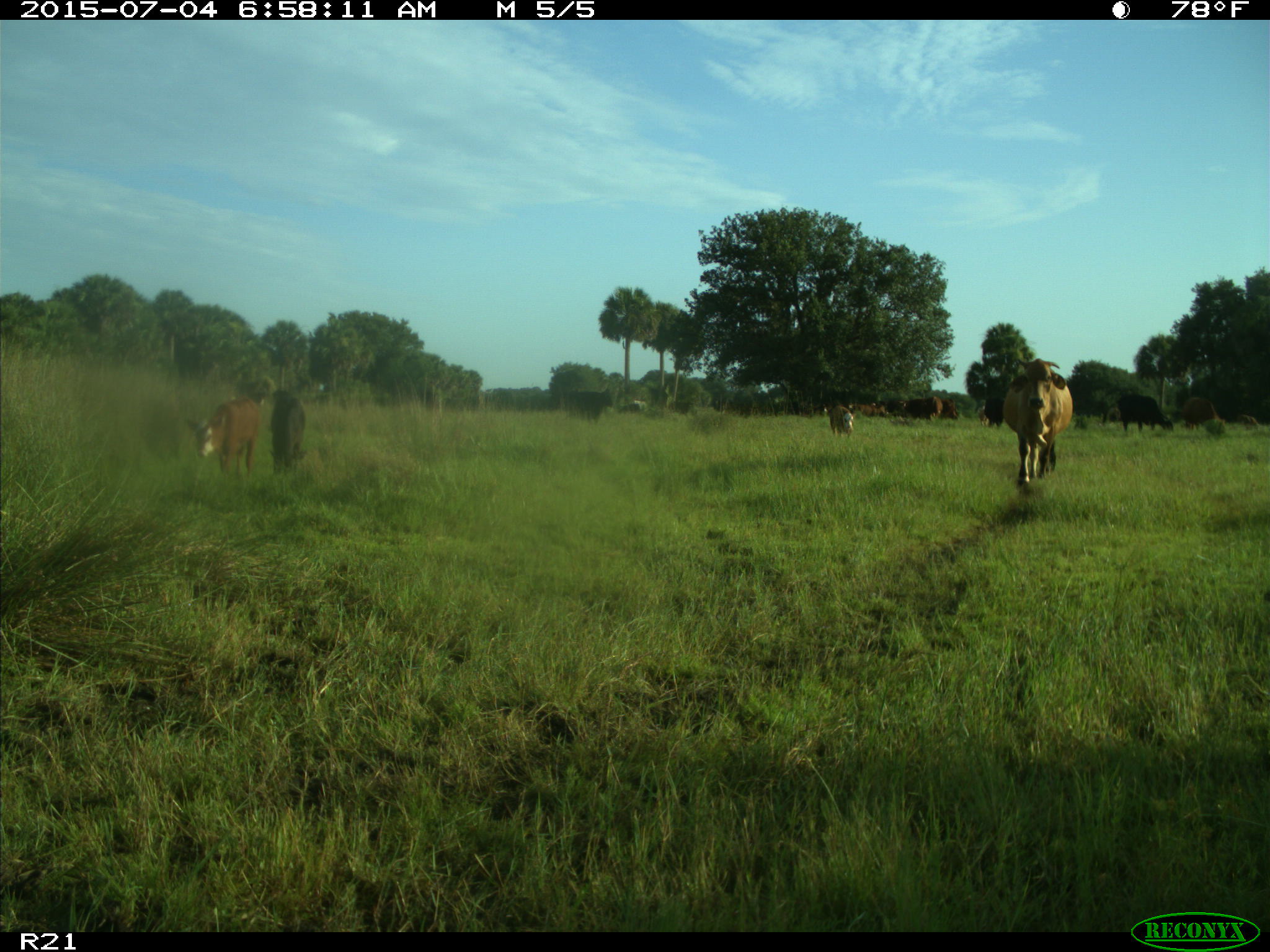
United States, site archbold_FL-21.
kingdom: Animalia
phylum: Chordata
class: Mammalia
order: Artiodactyla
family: Bovidae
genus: Bos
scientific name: Bos taurus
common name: domestic cow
Bos taurus (domestic cow).